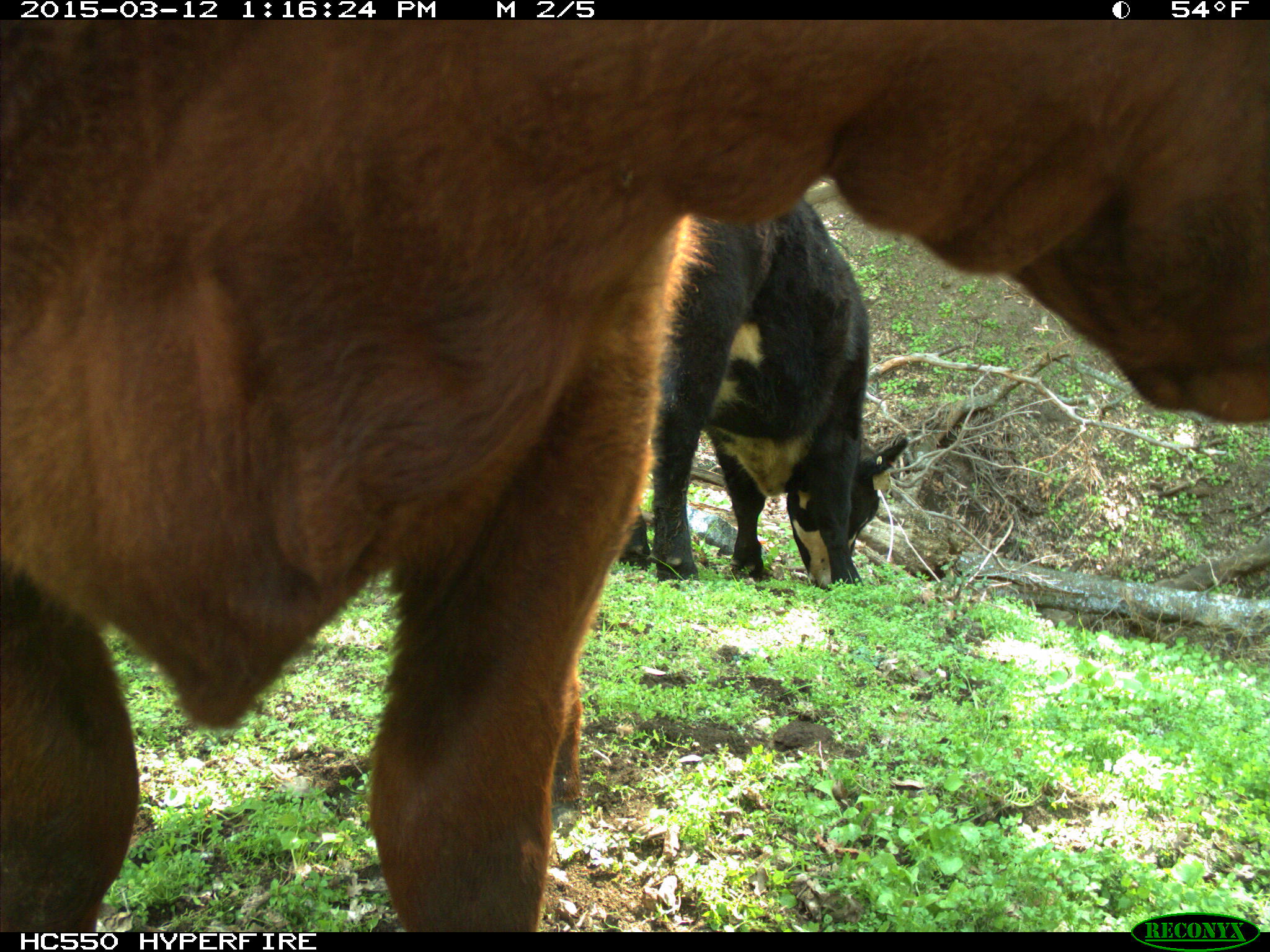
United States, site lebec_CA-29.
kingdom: Animalia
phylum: Chordata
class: Mammalia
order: Artiodactyla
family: Bovidae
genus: Bos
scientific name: Bos taurus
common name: domestic cow